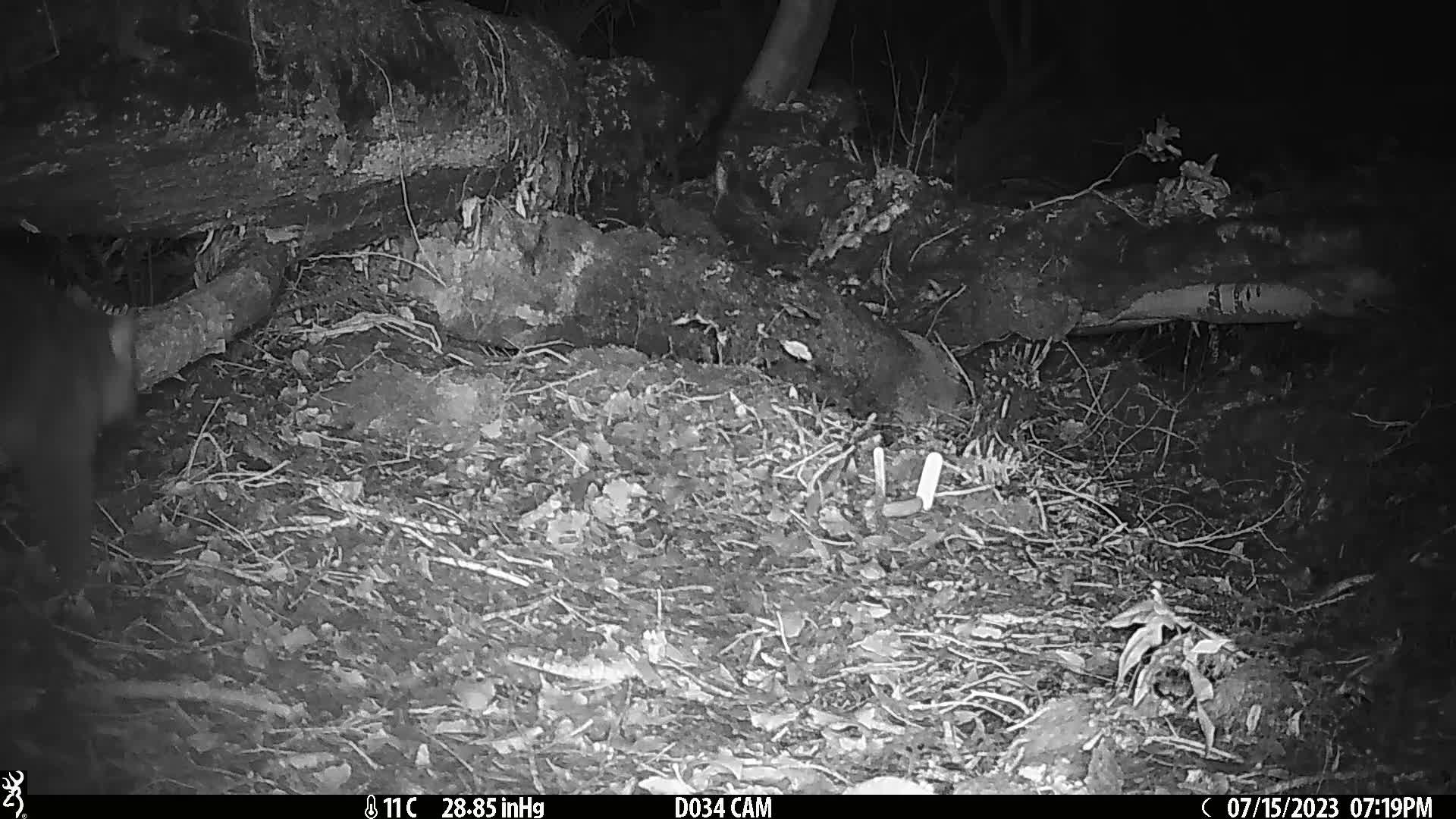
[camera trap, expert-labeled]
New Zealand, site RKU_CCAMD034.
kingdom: Animalia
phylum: Chordata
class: Mammalia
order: Diprotodontia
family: Phalangeridae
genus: Trichosurus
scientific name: Trichosurus vulpecula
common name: common brushtail possum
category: possum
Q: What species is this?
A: Possum (common brushtail possum) (Trichosurus vulpecula).